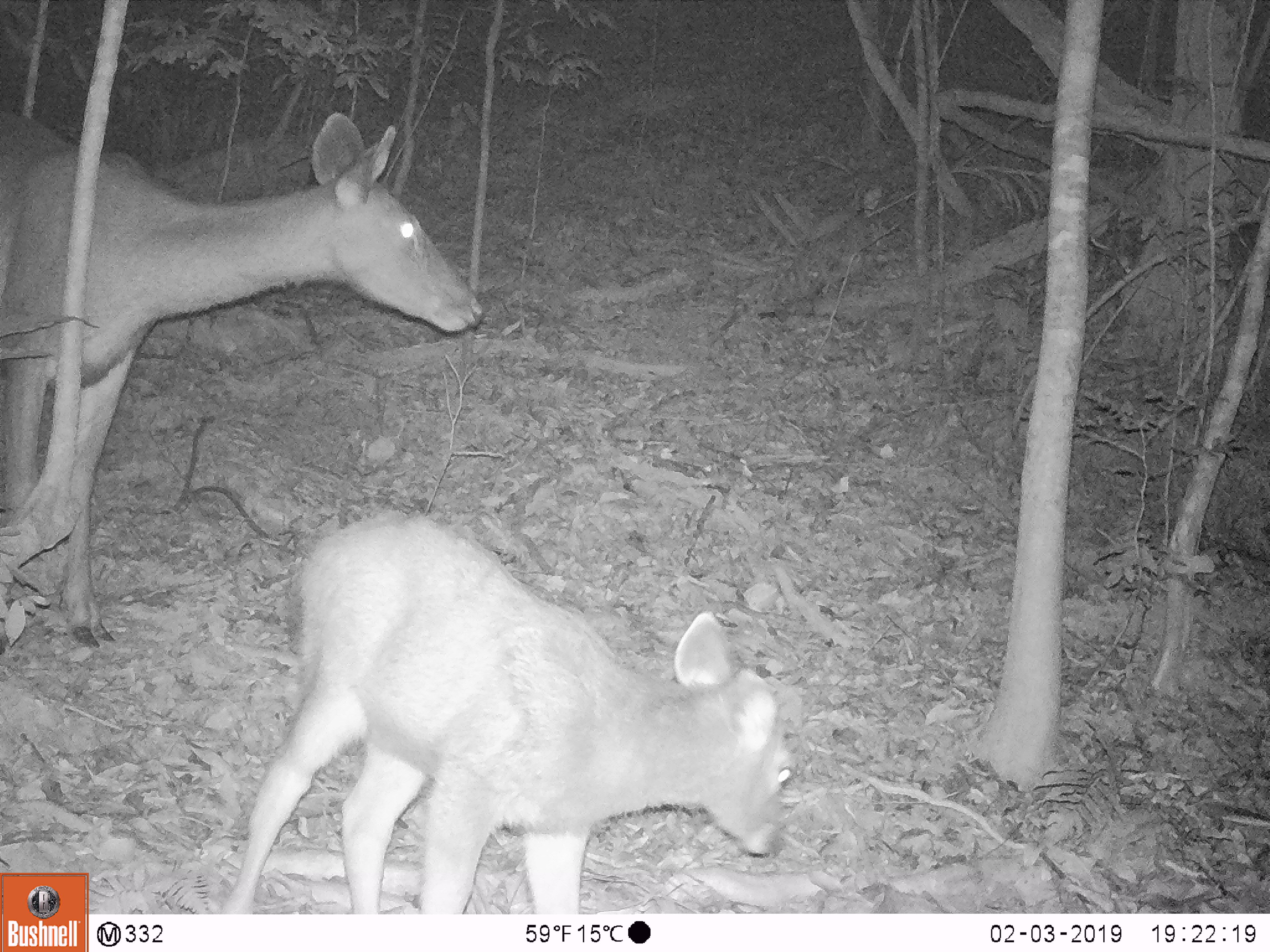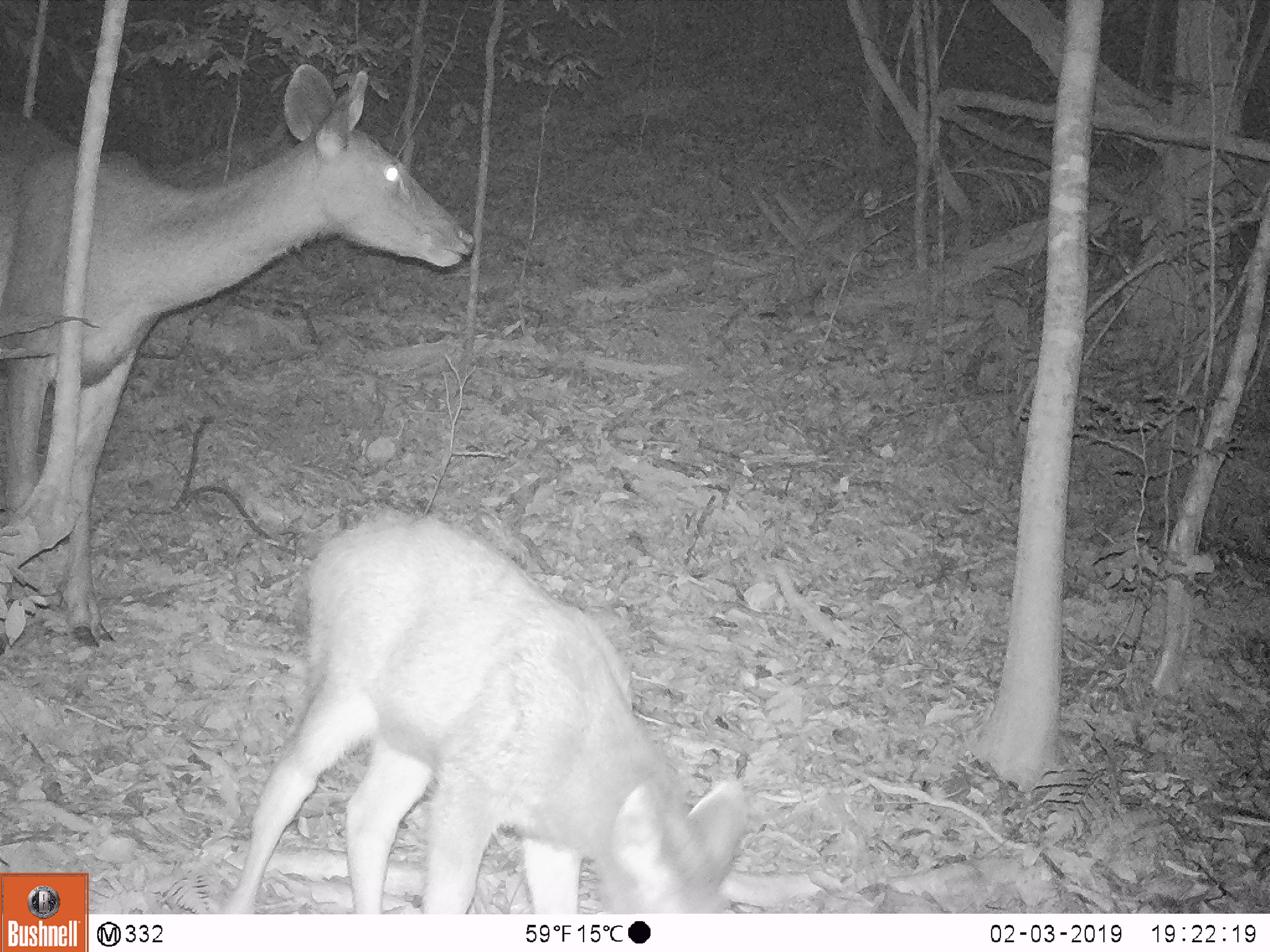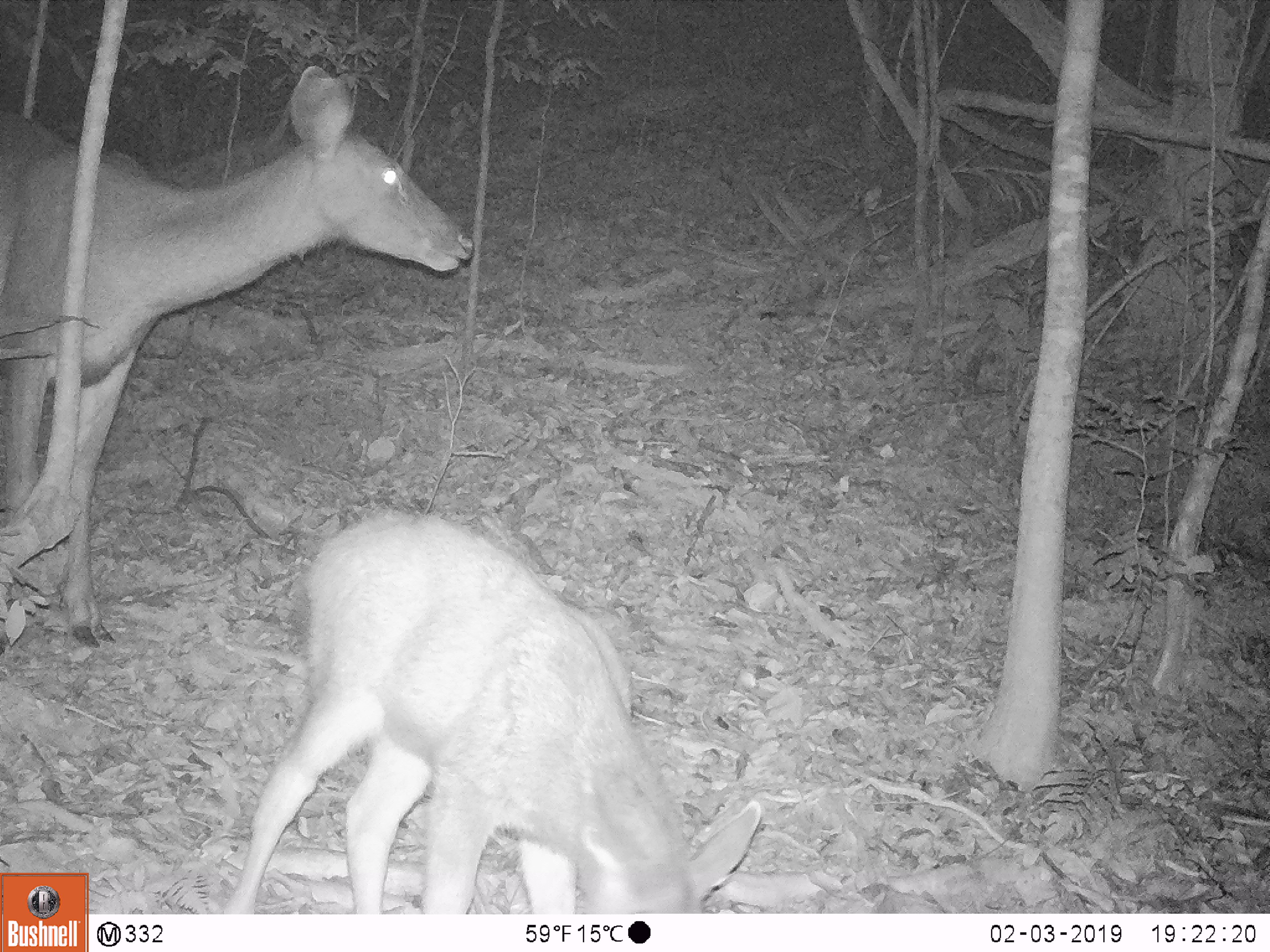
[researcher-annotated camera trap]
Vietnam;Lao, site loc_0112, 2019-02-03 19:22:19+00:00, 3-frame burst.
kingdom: Animalia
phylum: Chordata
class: Mammalia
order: Artiodactyla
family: Cervidae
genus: Rusa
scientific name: Rusa unicolor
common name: sambar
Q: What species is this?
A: Sambar (Rusa unicolor).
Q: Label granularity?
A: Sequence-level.